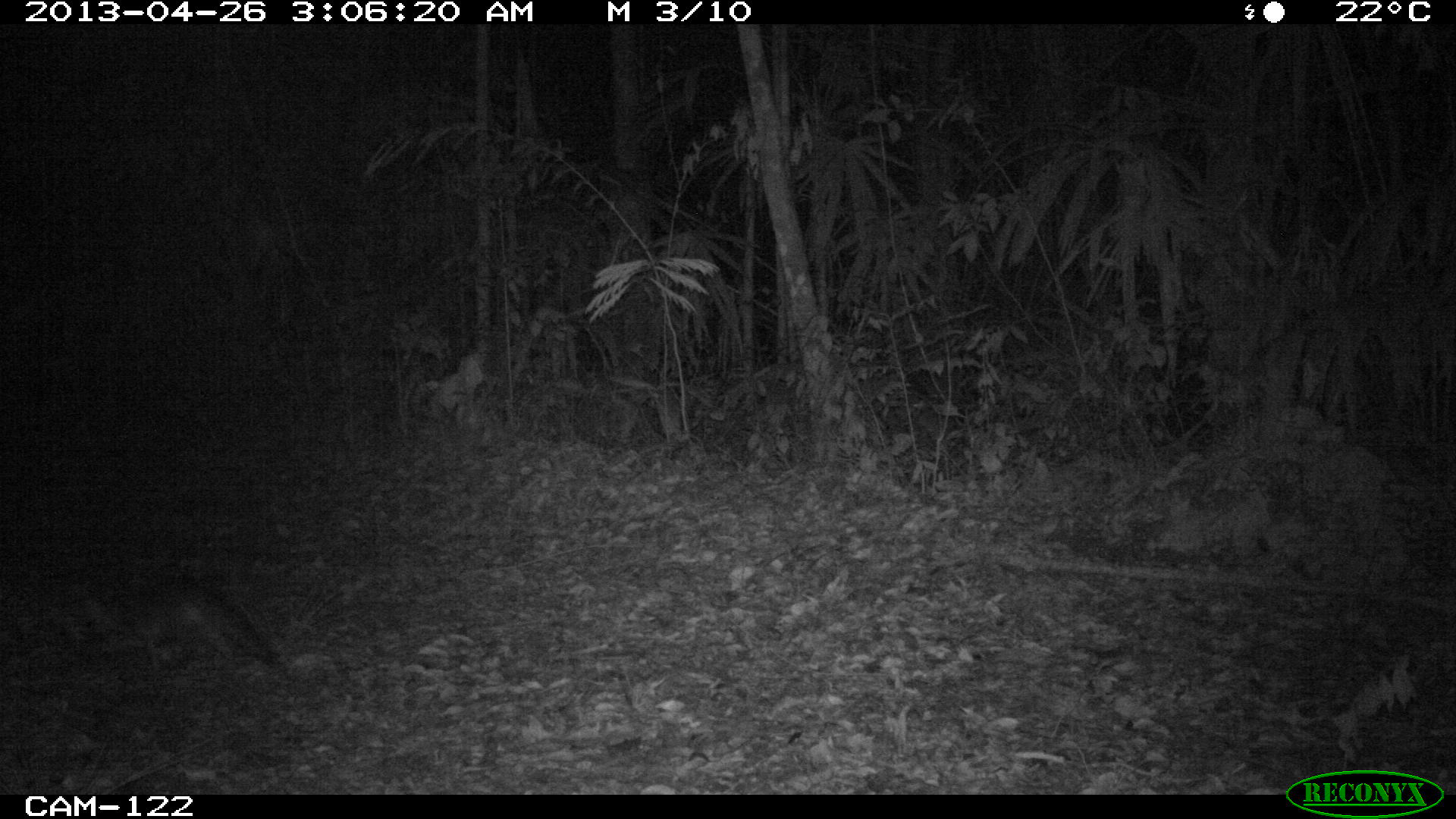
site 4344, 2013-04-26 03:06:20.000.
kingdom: Animalia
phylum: Chordata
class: Mammalia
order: Carnivora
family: Canidae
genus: Urocyon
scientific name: Urocyon cinereoargenteus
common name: gray fox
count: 1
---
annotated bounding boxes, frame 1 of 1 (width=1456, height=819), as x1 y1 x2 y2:
urocyon cinereoargenteus: 135 565 284 678